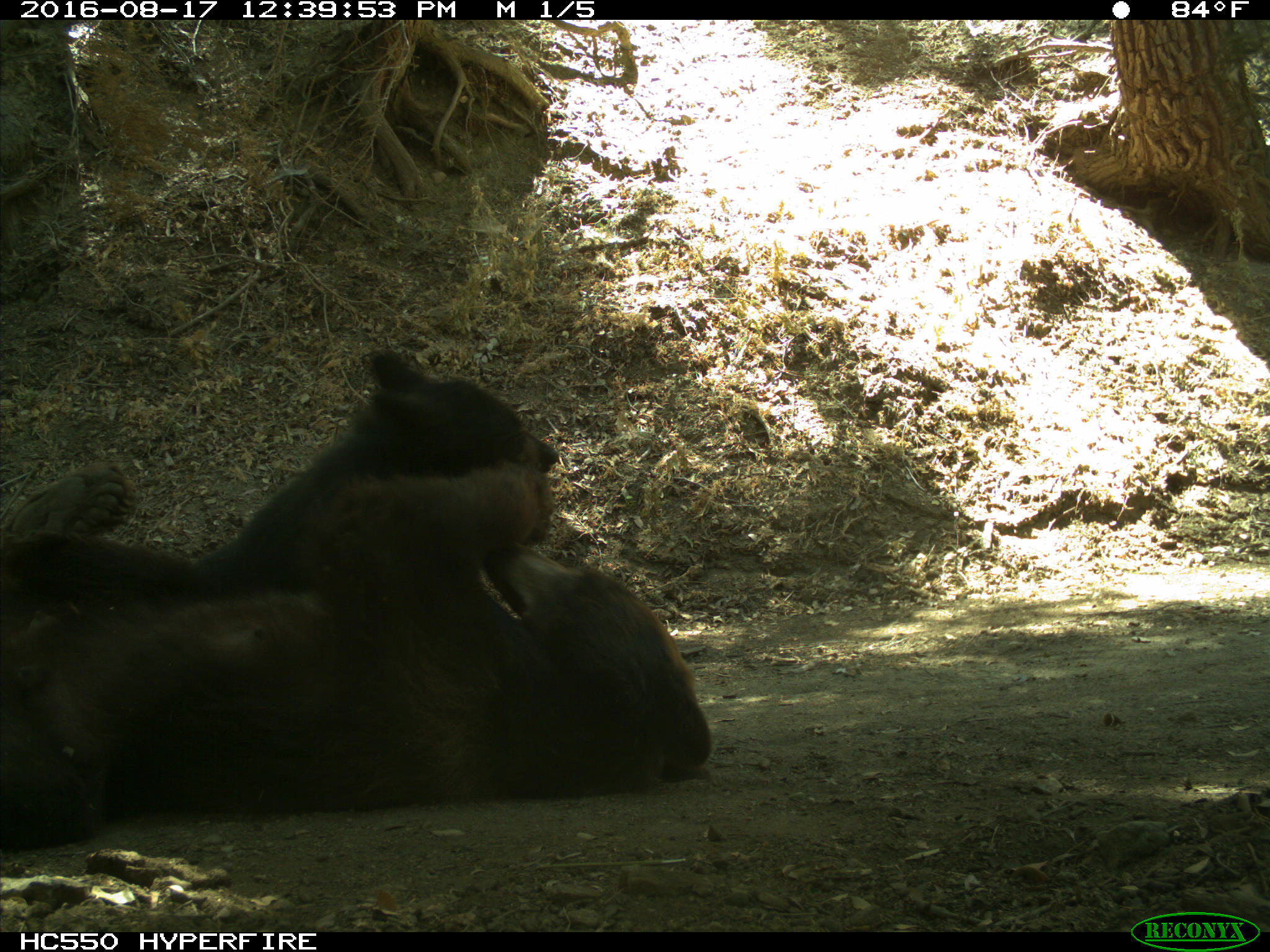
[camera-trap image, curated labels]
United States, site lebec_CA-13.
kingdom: Animalia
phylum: Chordata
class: Mammalia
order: Carnivora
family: Ursidae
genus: Ursus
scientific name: Ursus americanus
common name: american black bear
Ursus americanus (american black bear).